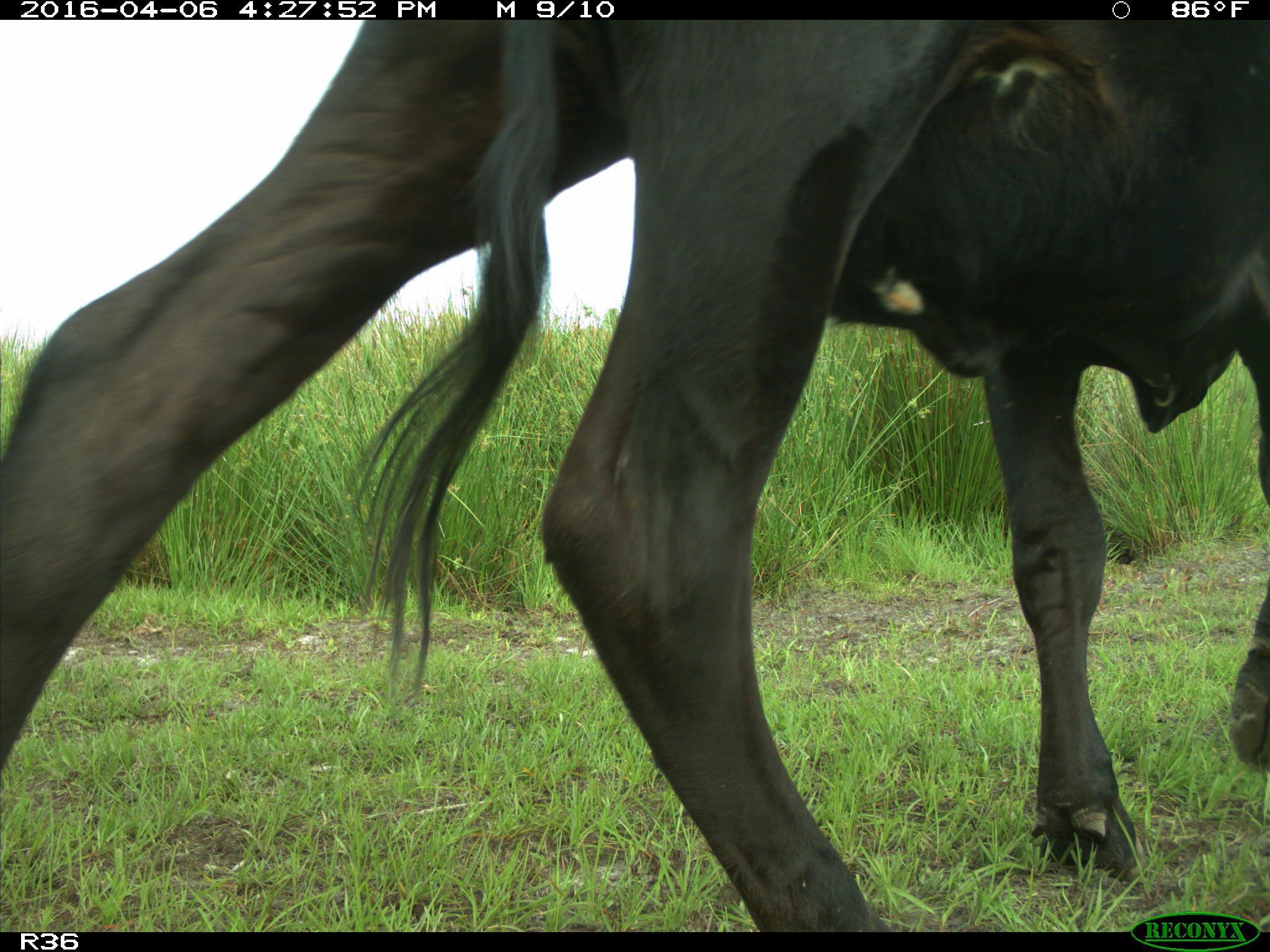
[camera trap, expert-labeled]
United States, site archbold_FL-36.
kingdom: Animalia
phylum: Chordata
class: Mammalia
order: Artiodactyla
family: Bovidae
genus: Bos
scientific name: Bos taurus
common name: domestic cow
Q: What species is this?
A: Bos taurus (domestic cow).